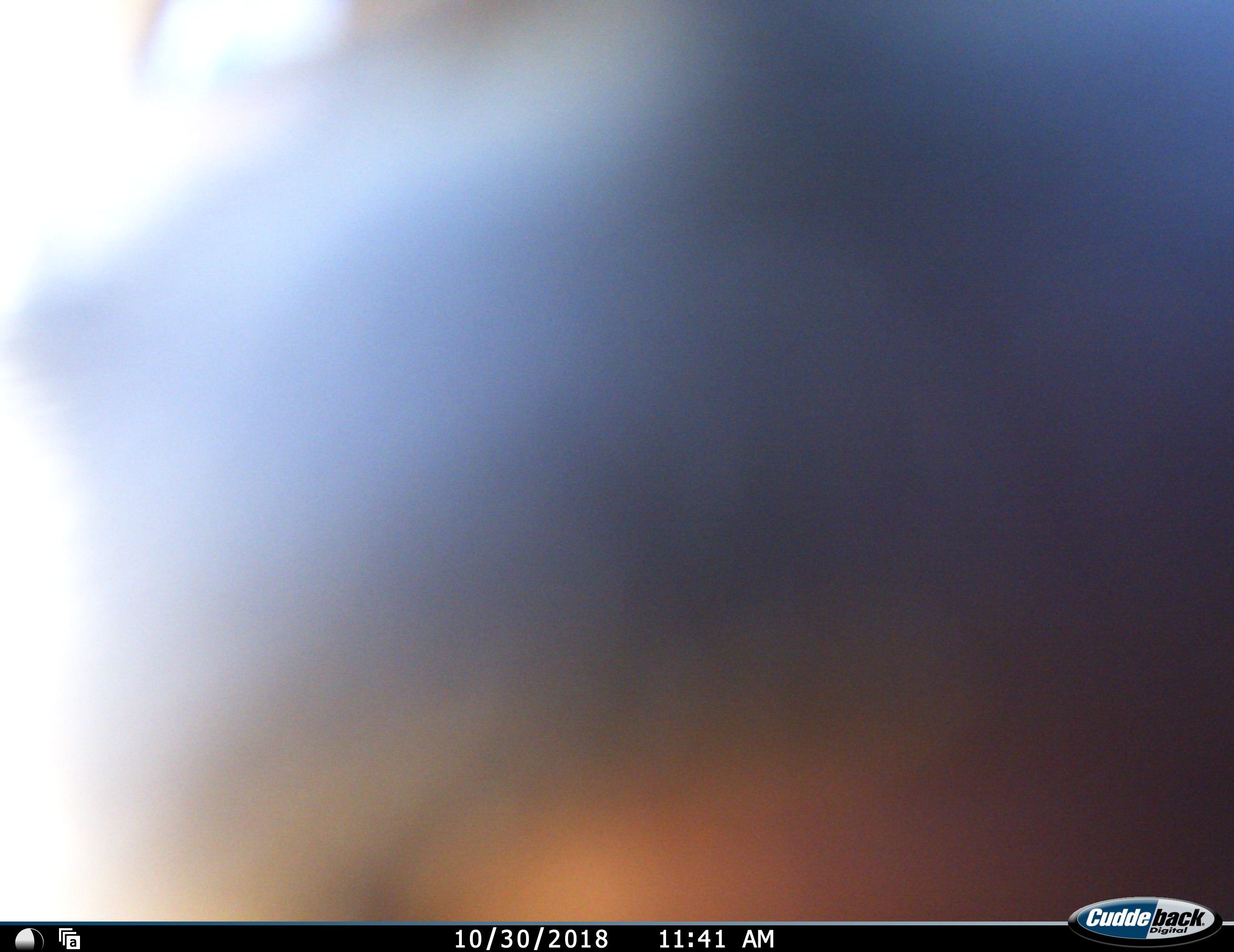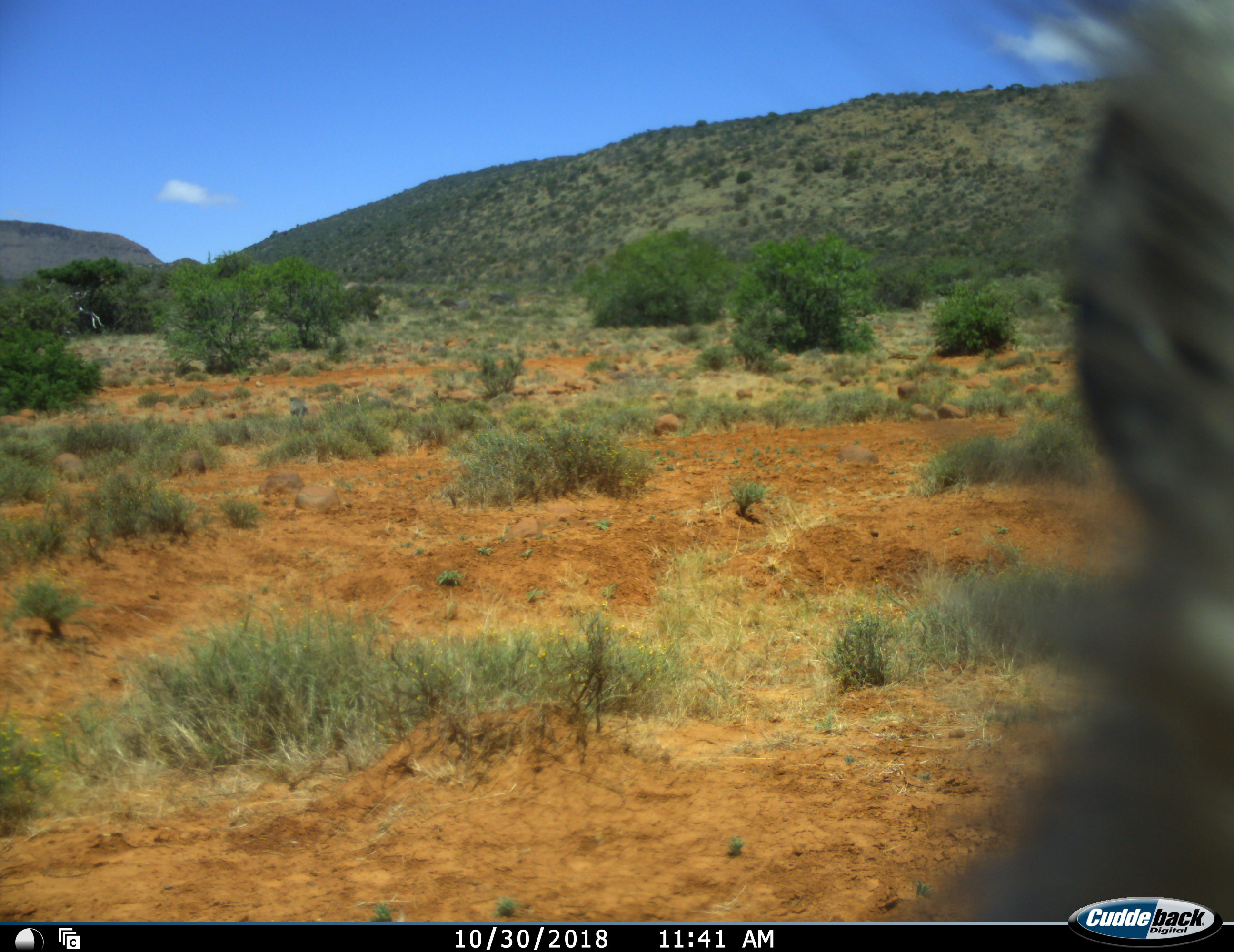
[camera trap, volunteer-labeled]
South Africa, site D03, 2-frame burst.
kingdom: Animalia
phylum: Chordata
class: Mammalia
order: Primates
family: Cercopithecidae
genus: Papio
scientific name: Papio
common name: baboon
Baboon (Papio), count 1. Behavior (volunteer vote fractions): standing 50%, resting 0%, moving 50%, interacting 25%. Young present (vote fraction): 0%. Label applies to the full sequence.